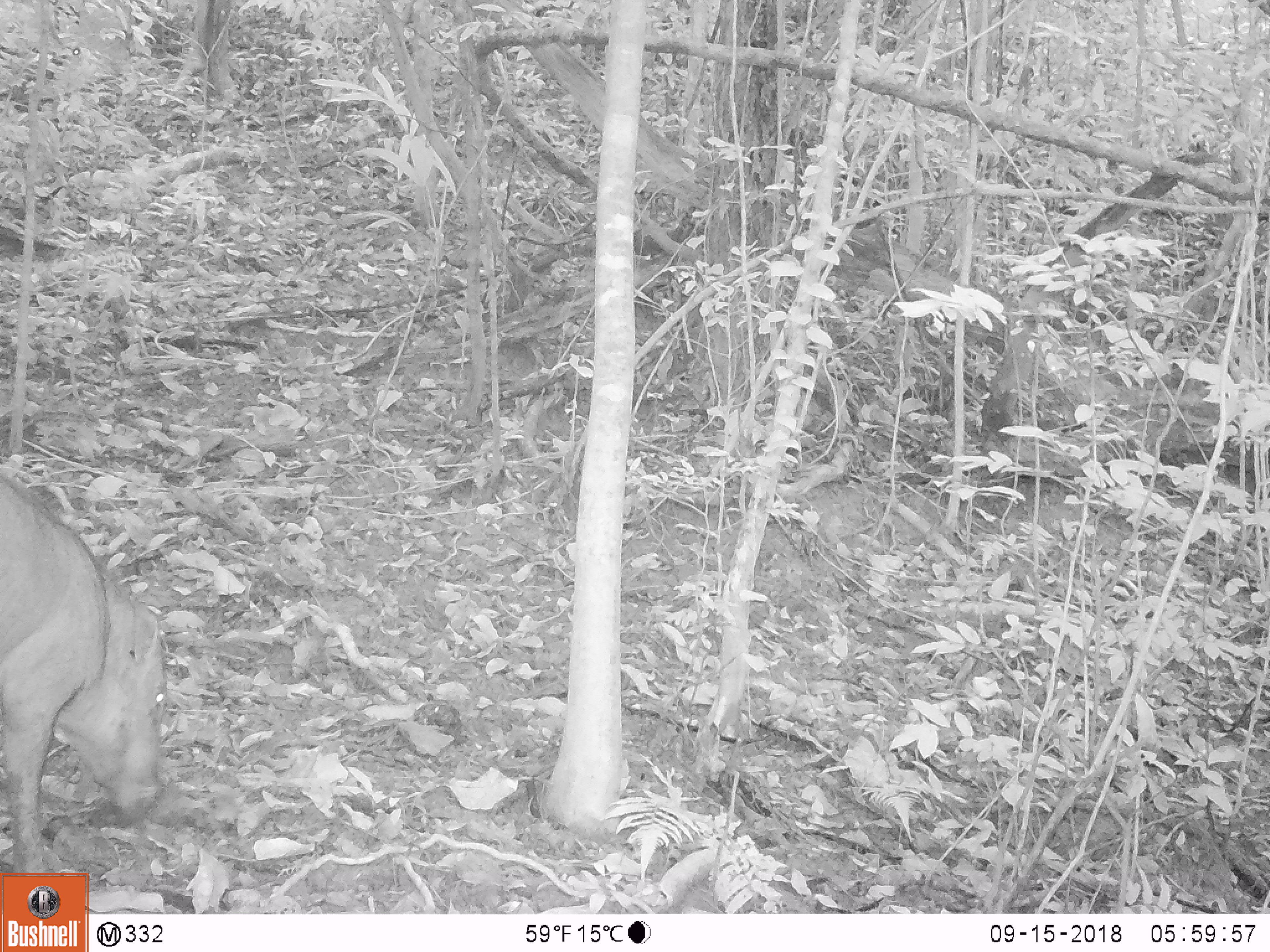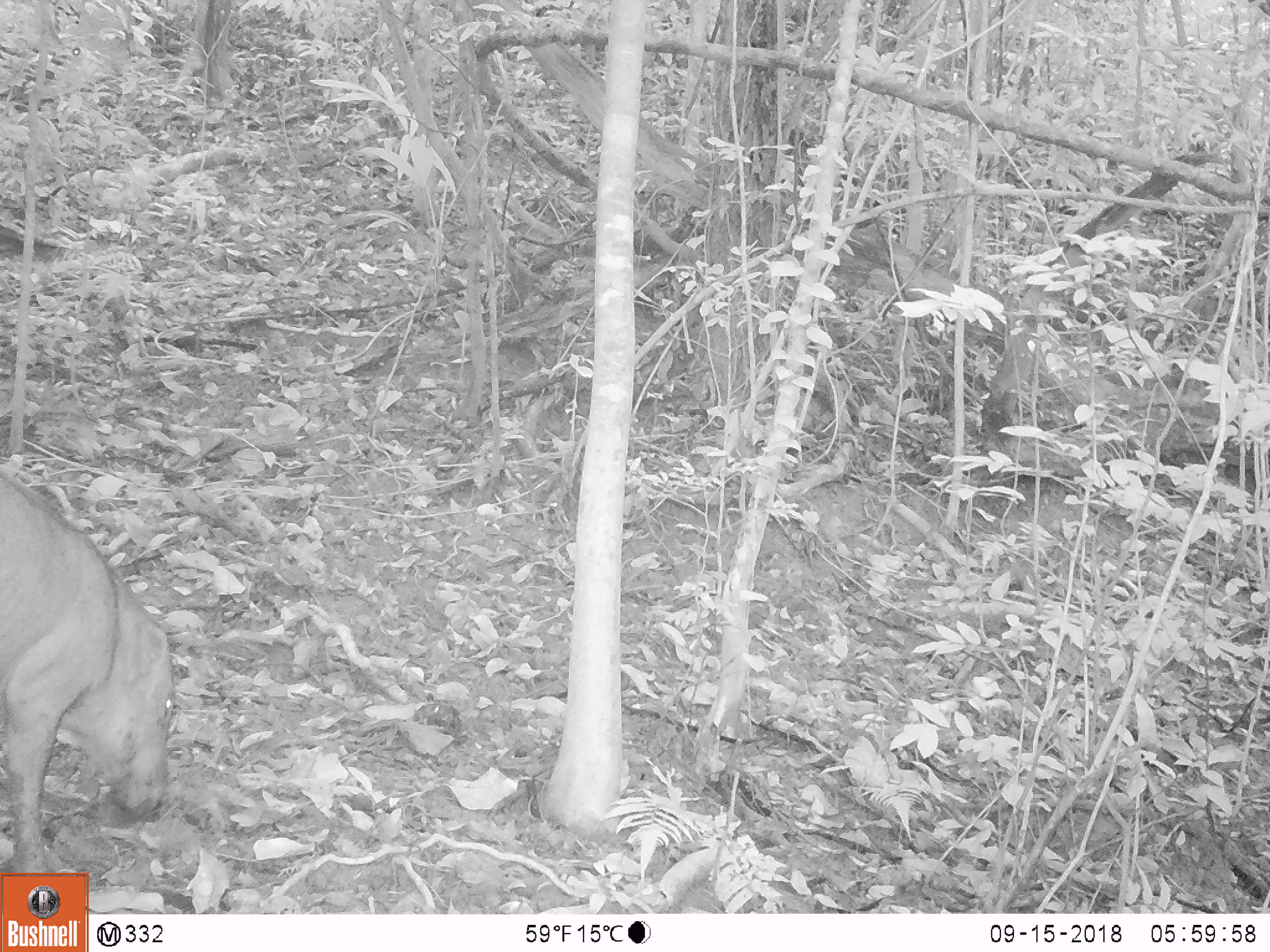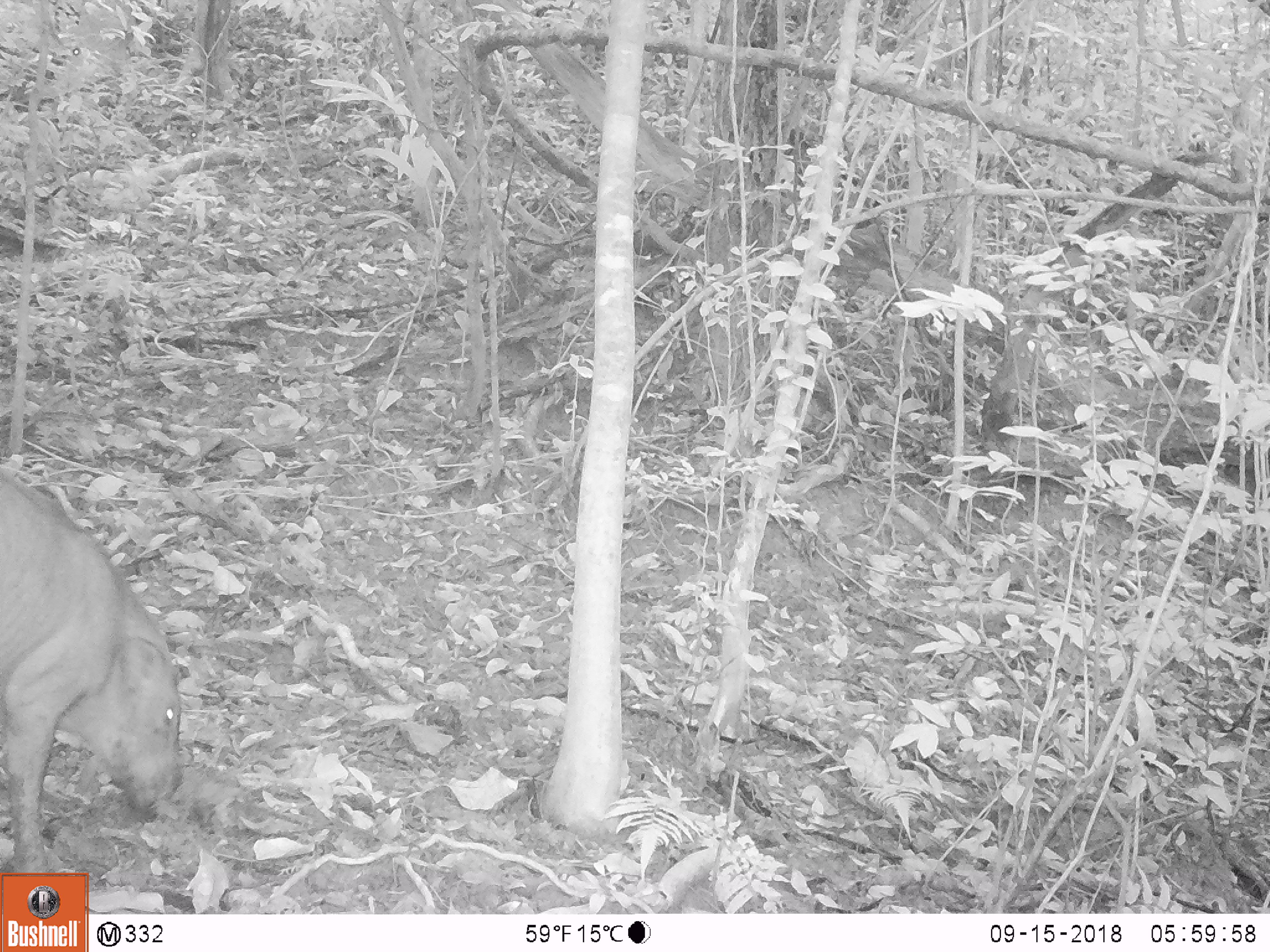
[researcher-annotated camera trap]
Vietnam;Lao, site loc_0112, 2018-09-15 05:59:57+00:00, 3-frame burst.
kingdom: Animalia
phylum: Chordata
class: Mammalia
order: Artiodactyla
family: Suidae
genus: Sus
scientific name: Sus scrofa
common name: eurasian wild pig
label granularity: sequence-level